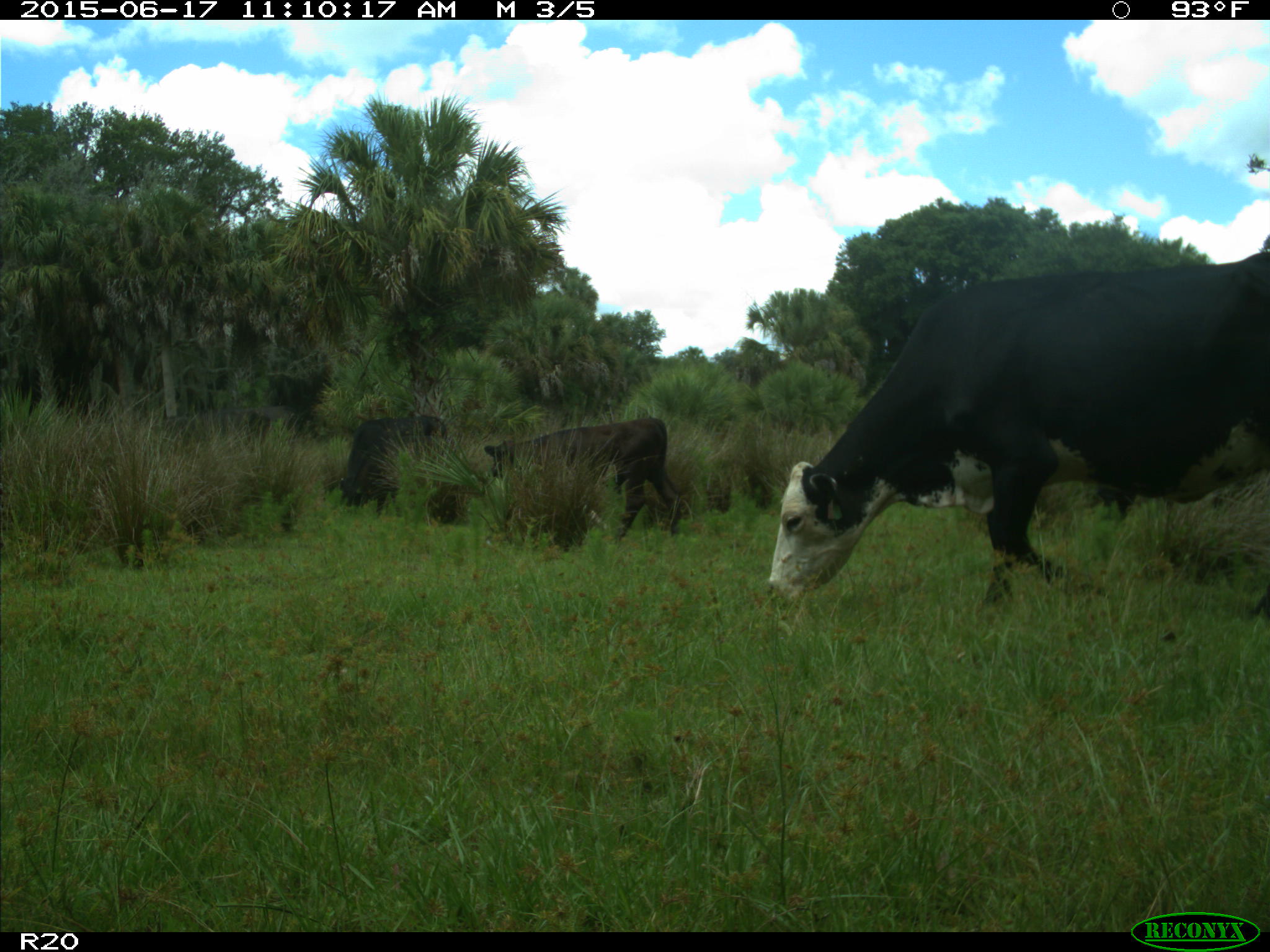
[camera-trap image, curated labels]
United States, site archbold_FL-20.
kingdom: Animalia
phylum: Chordata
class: Mammalia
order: Artiodactyla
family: Bovidae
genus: Bos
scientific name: Bos taurus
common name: domestic cow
Bos taurus (domestic cow).